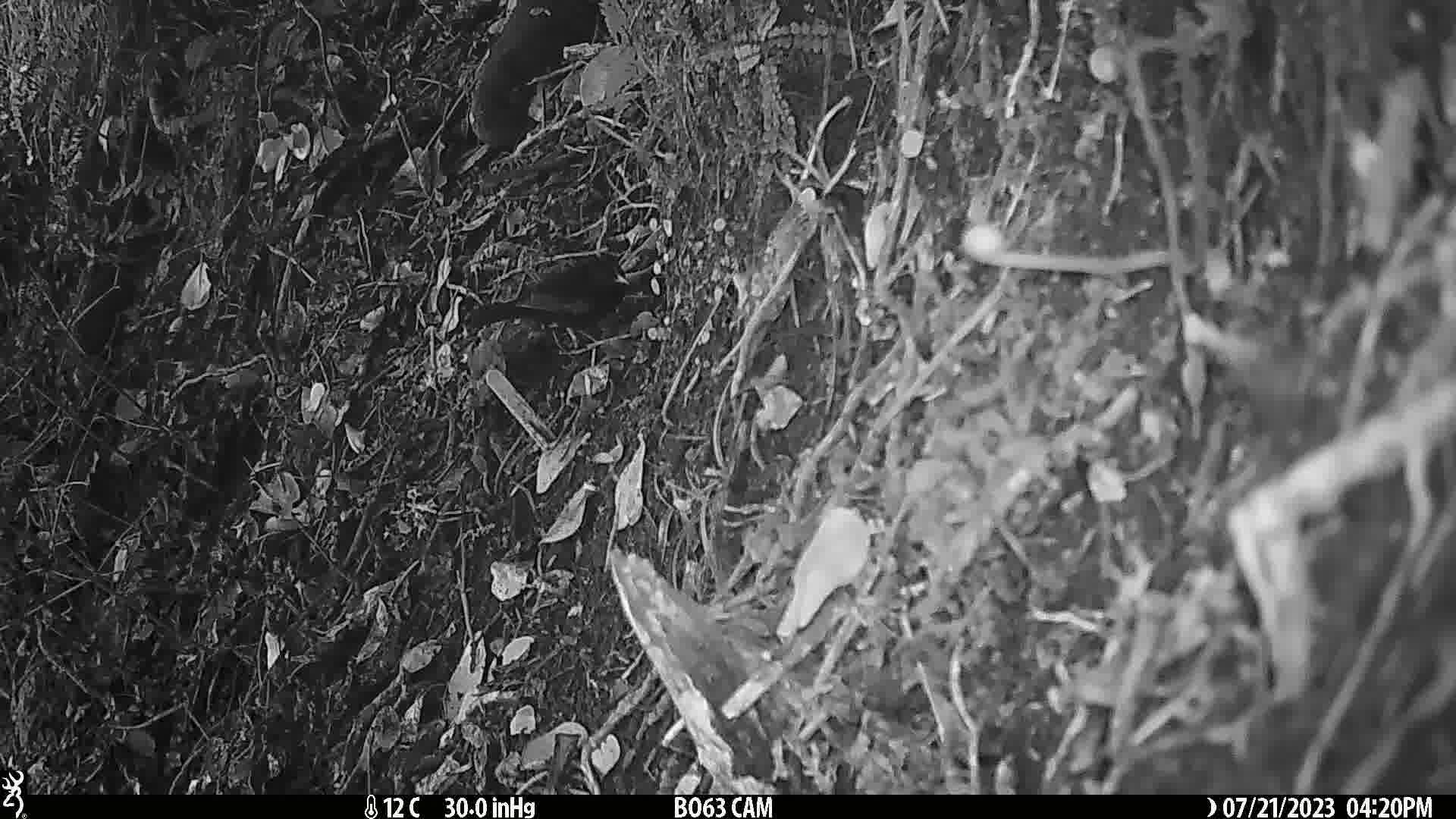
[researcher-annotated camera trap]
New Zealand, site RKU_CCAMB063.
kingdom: Animalia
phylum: Chordata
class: Aves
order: Passeriformes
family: Turdidae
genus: Turdus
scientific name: Turdus merula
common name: eurasian blackbird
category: blackbird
Blackbird (eurasian blackbird) (Turdus merula).